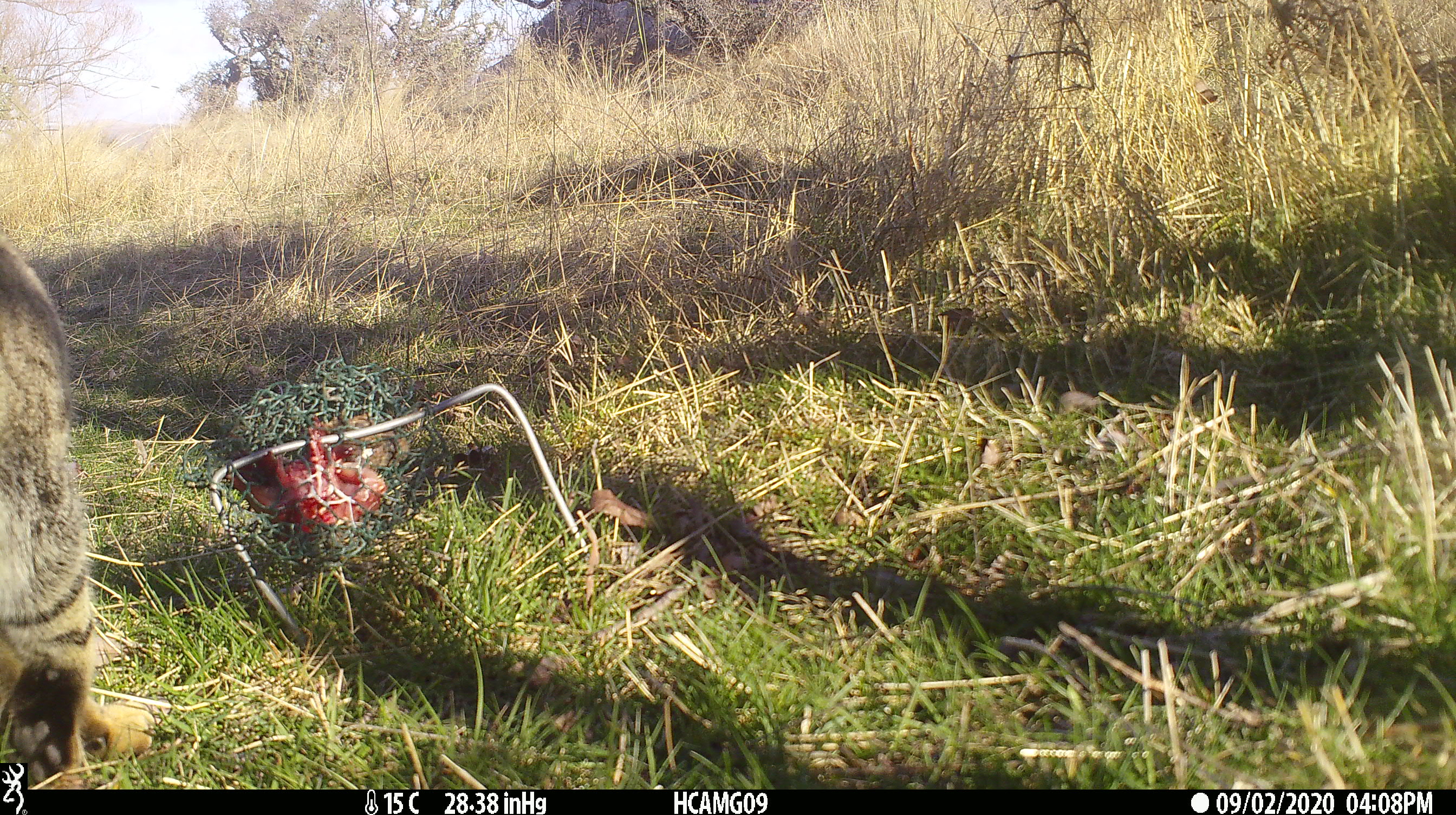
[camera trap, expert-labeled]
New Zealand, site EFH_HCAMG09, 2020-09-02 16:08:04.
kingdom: Animalia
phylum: Chordata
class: Mammalia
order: Carnivora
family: Felidae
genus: Felis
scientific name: Felis catus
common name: domestic cat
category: cat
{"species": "cat (domestic cat) (Felis catus)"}